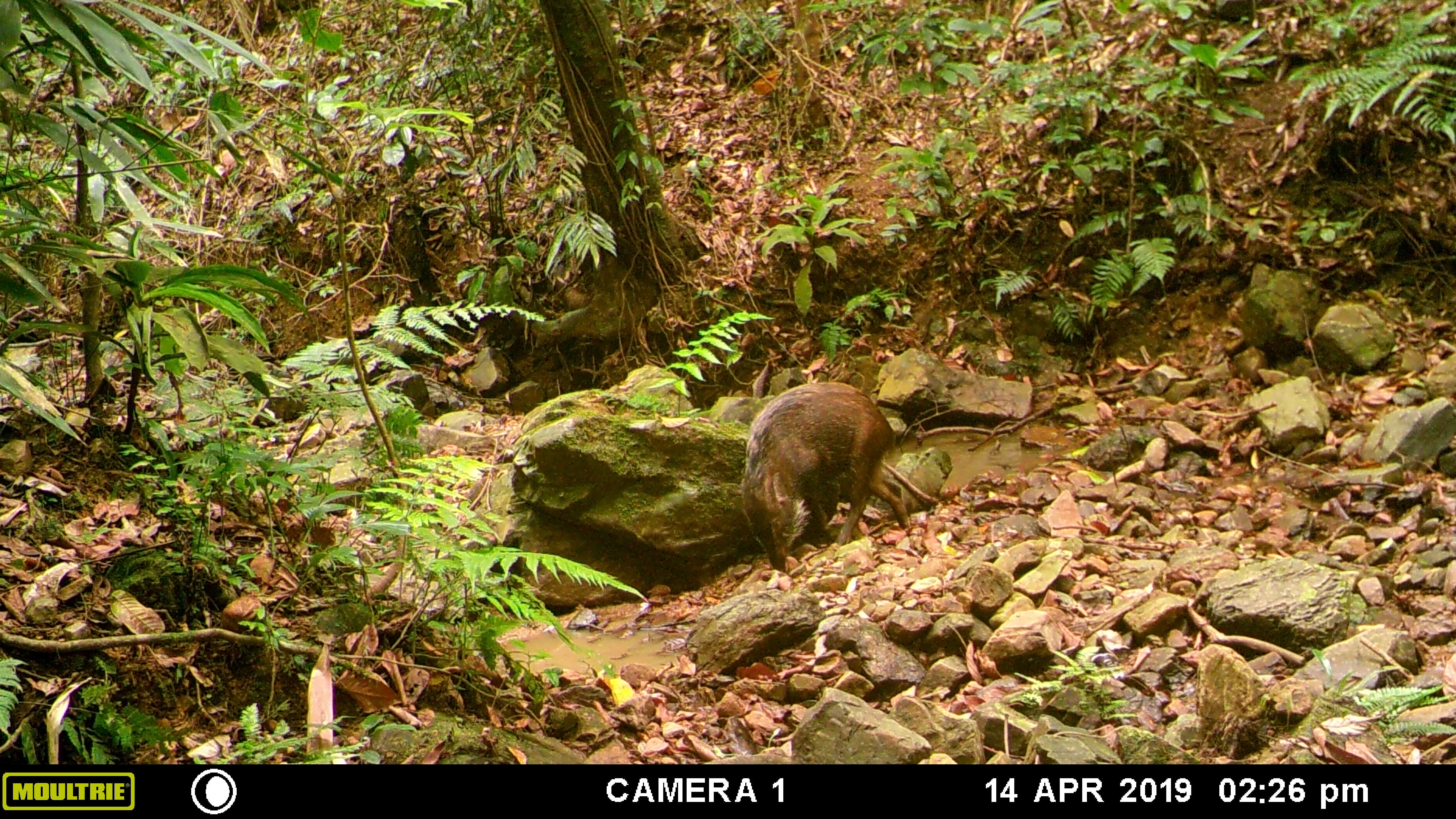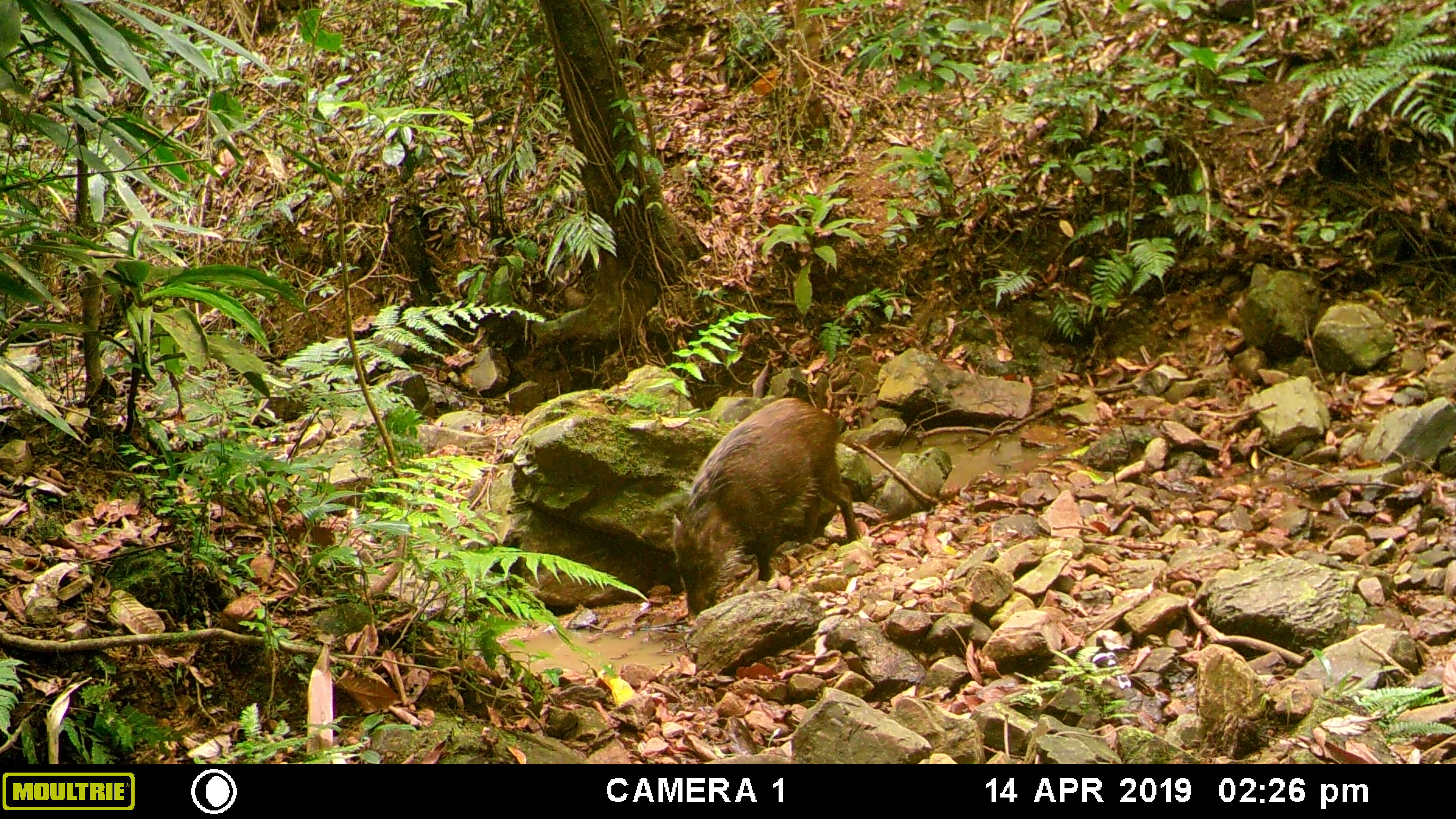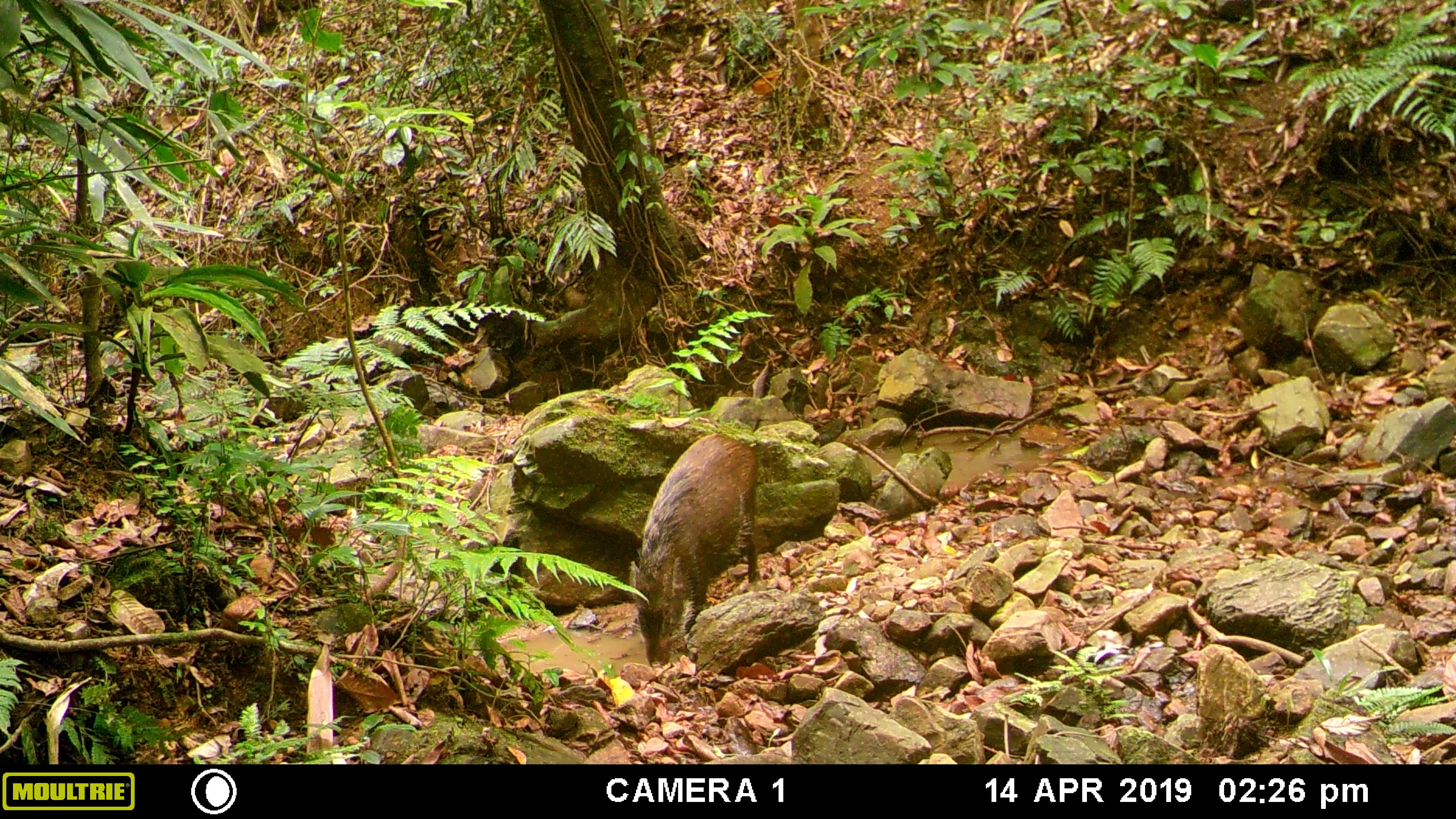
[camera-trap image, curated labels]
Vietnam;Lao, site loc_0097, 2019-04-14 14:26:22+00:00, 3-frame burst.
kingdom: Animalia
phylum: Chordata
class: Mammalia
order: Artiodactyla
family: Suidae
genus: Sus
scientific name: Sus scrofa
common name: eurasian wild pig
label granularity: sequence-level